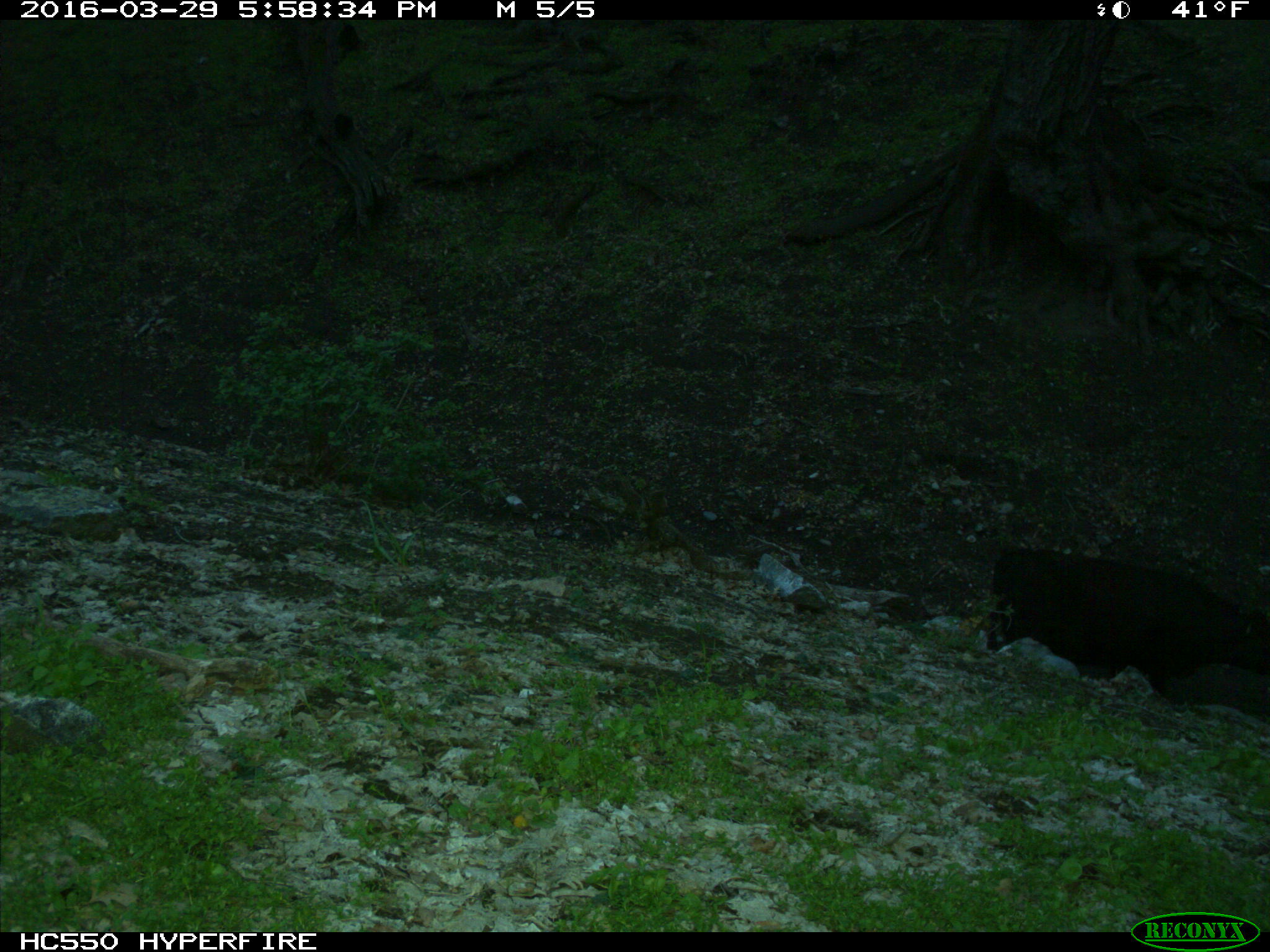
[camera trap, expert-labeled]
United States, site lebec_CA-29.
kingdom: Animalia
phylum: Chordata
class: Mammalia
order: Artiodactyla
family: Bovidae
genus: Bos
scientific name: Bos taurus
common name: domestic cow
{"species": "Bos taurus (domestic cow)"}